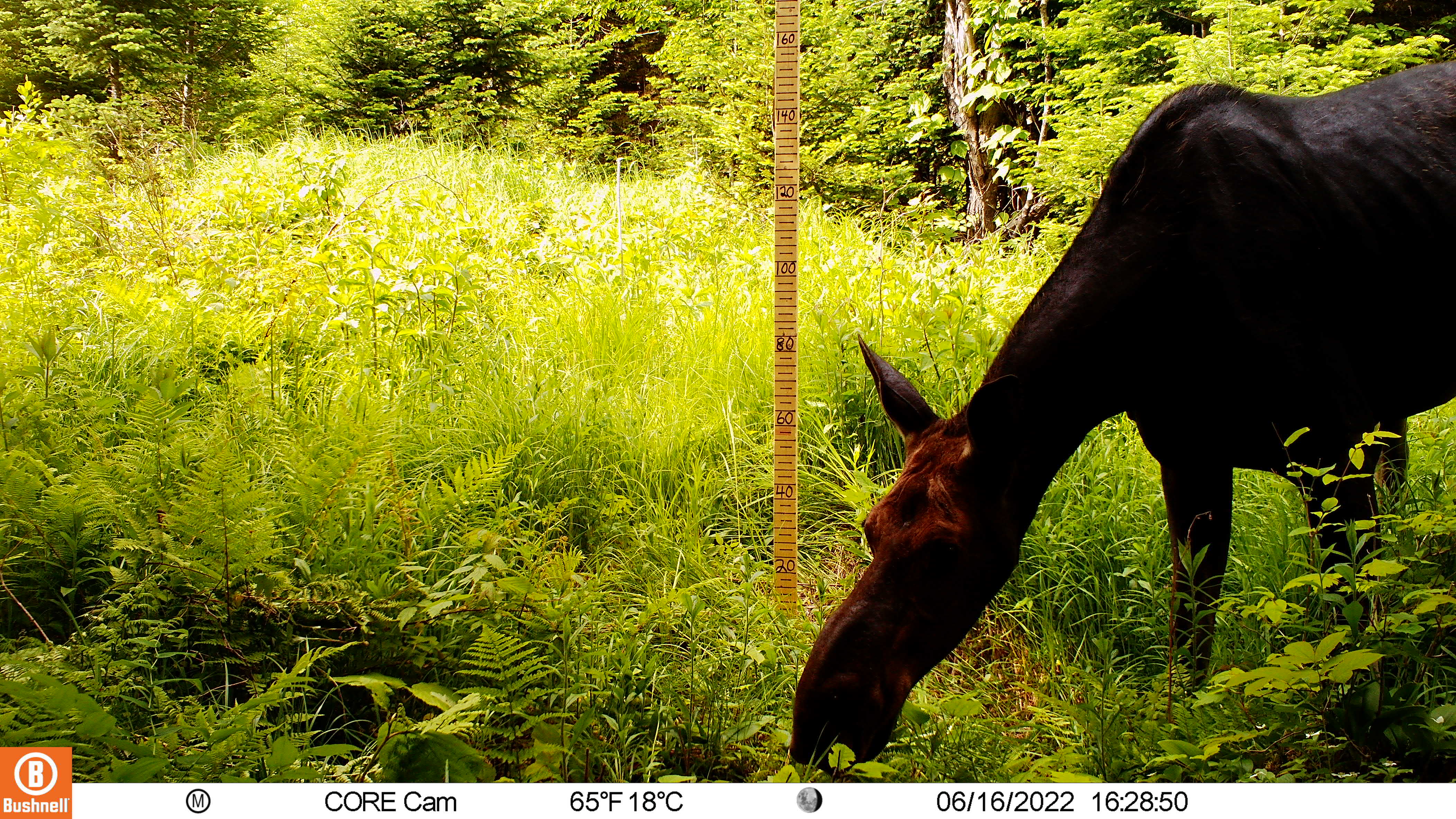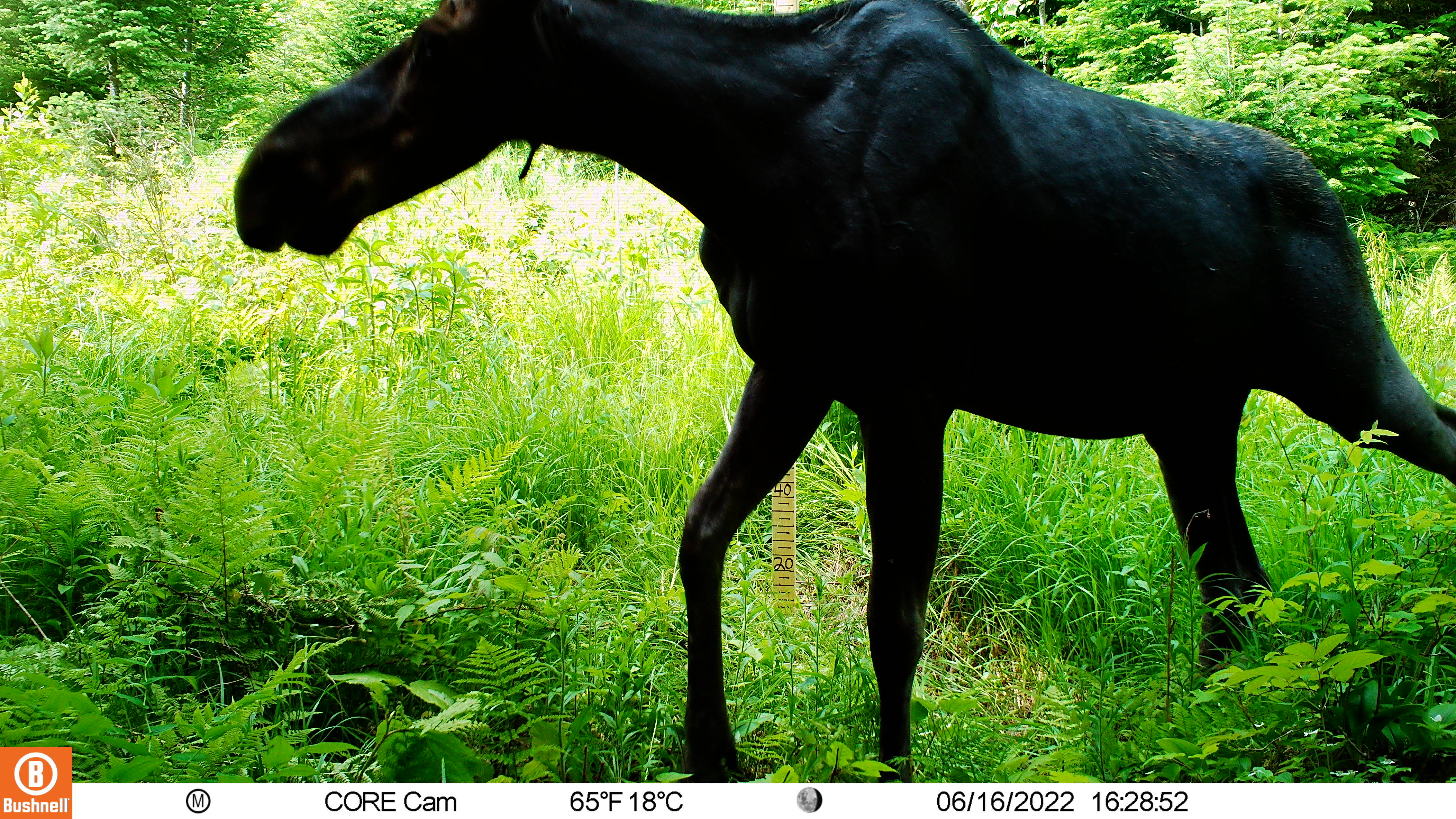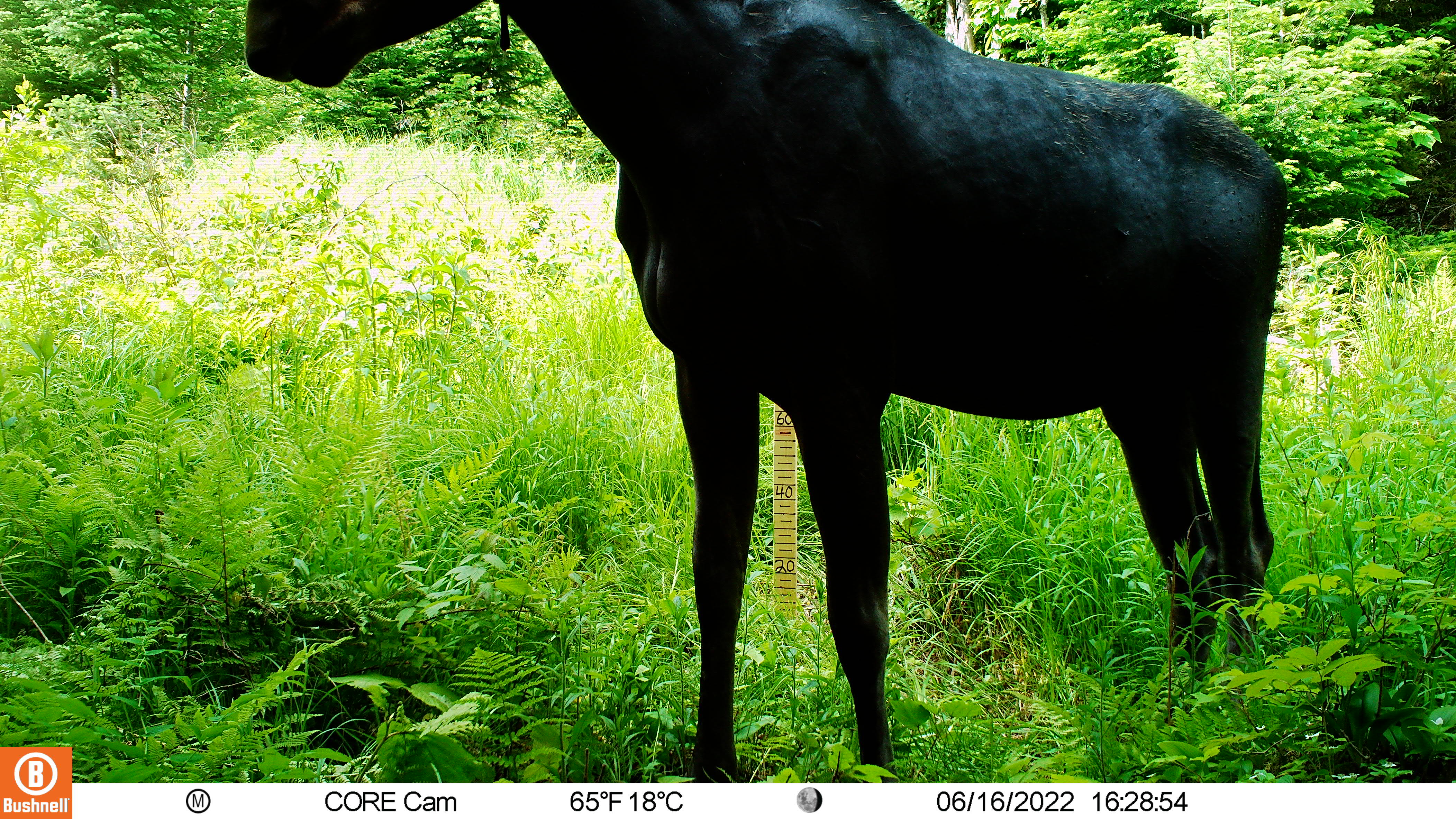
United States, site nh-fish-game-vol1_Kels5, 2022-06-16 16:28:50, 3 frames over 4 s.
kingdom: Animalia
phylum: Chordata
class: Mammalia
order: Artiodactyla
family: Cervidae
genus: Alces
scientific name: Alces alces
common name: moose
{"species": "moose (Alces alces)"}